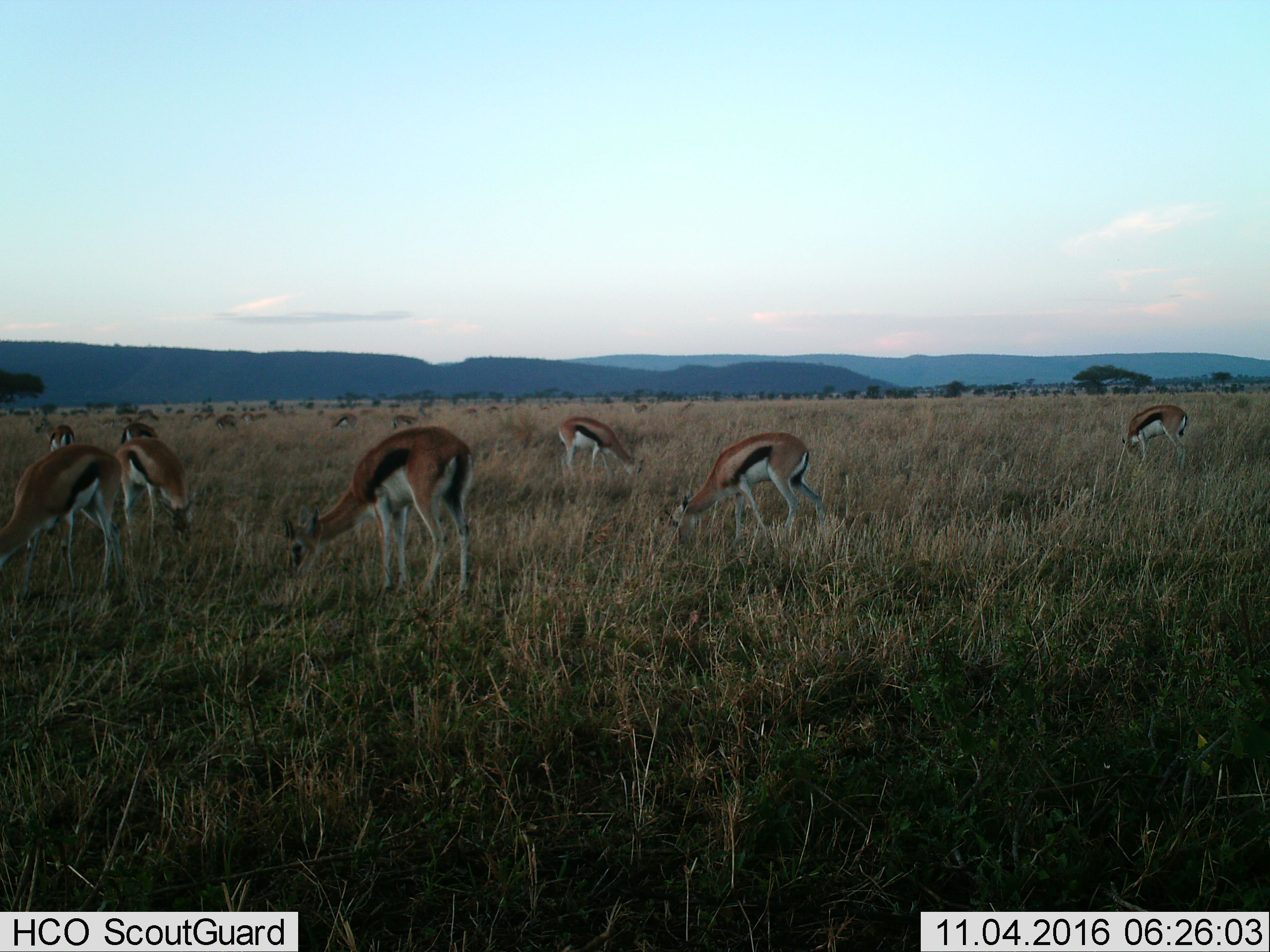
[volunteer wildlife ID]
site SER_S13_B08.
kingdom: Animalia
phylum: Chordata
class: Mammalia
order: Artiodactyla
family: Bovidae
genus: Eudorcas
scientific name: Eudorcas thomsonii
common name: thomson's gazelle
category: gazellethomsons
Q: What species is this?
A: Gazellethomsons (thomson's gazelle) (Eudorcas thomsonii).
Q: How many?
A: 11-50.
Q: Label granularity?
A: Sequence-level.